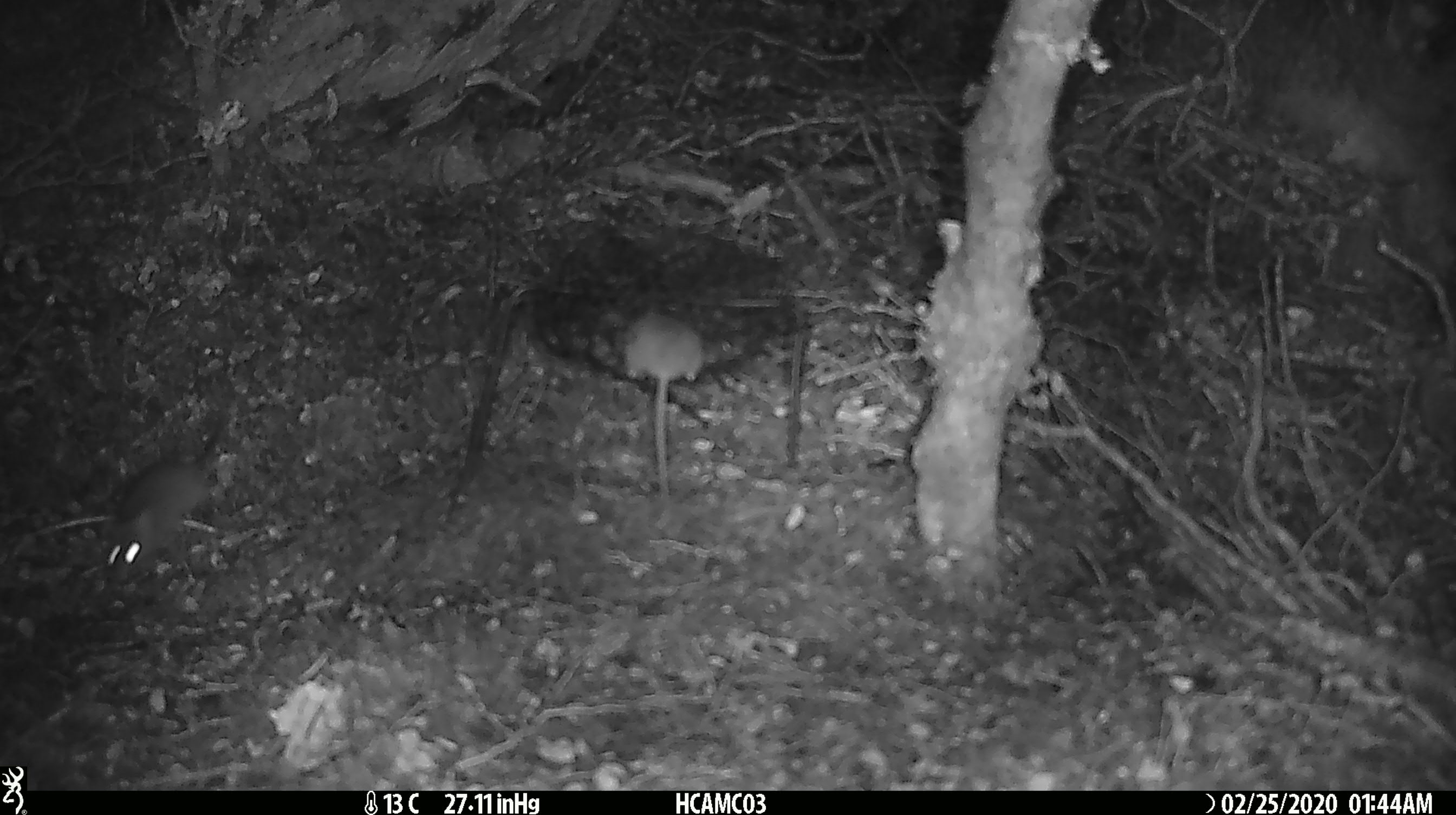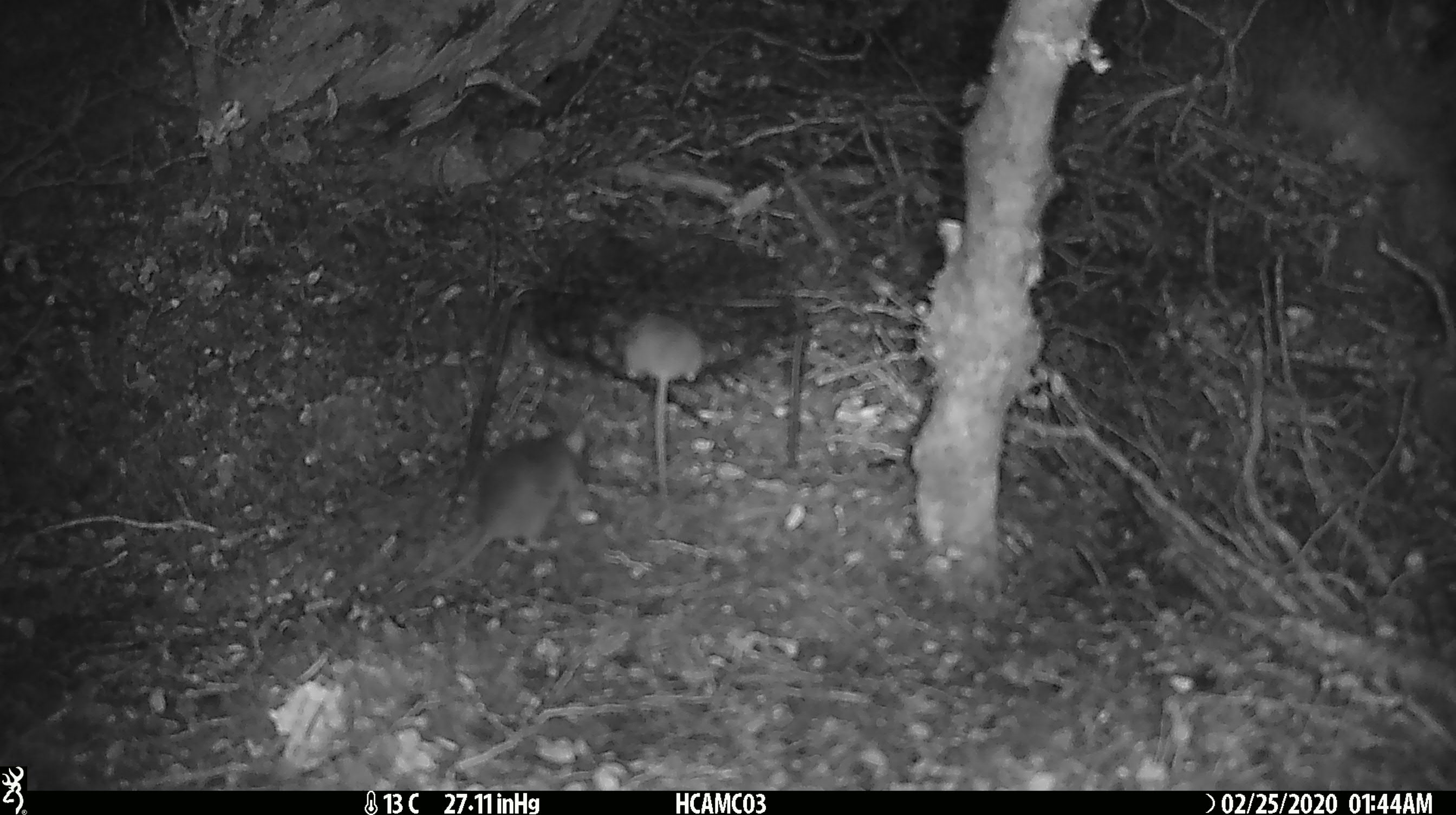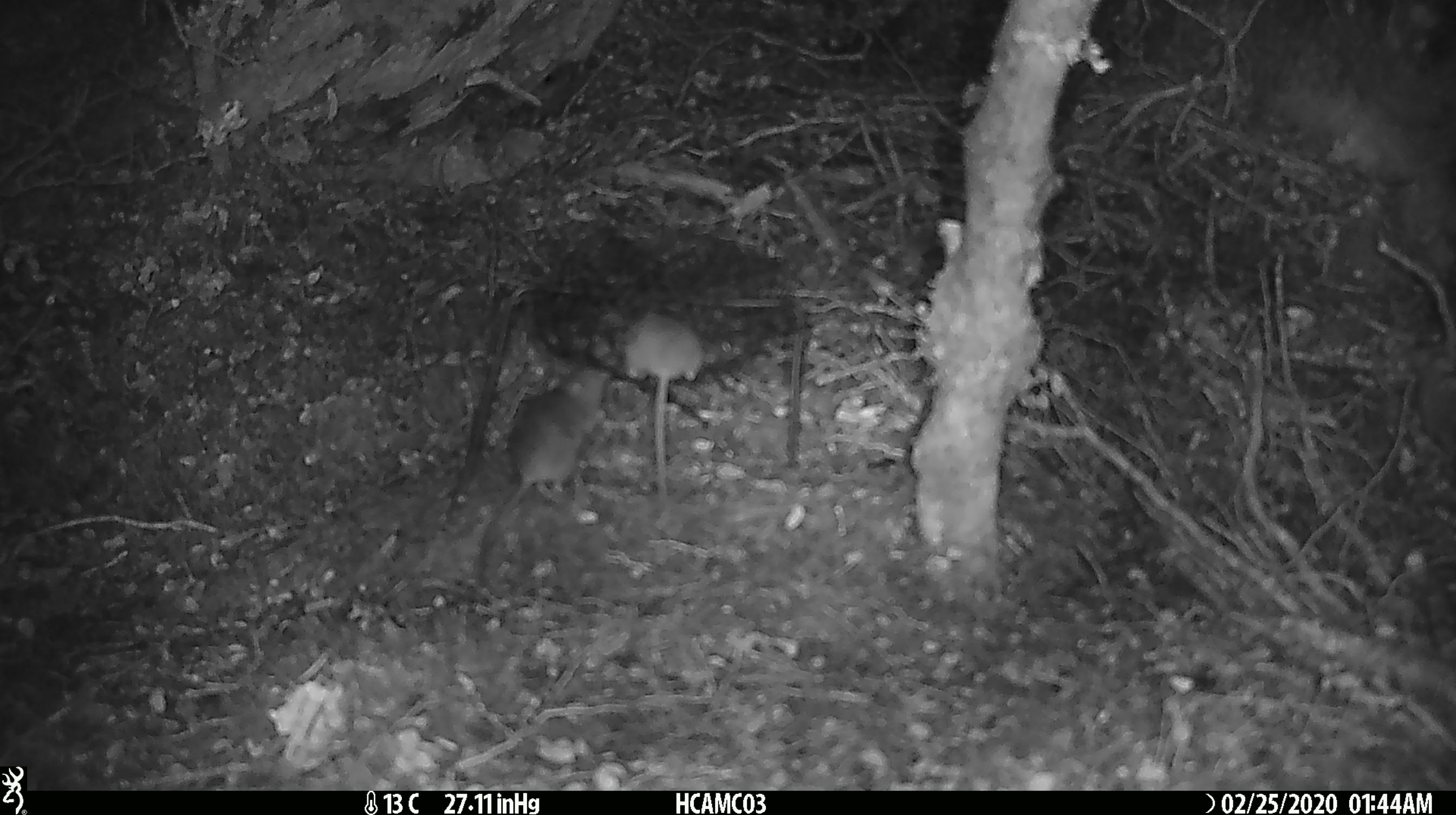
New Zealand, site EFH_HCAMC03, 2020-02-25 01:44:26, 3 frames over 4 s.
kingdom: Animalia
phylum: Chordata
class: Mammalia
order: Rodentia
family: Muridae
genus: Mus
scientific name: Mus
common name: mouse